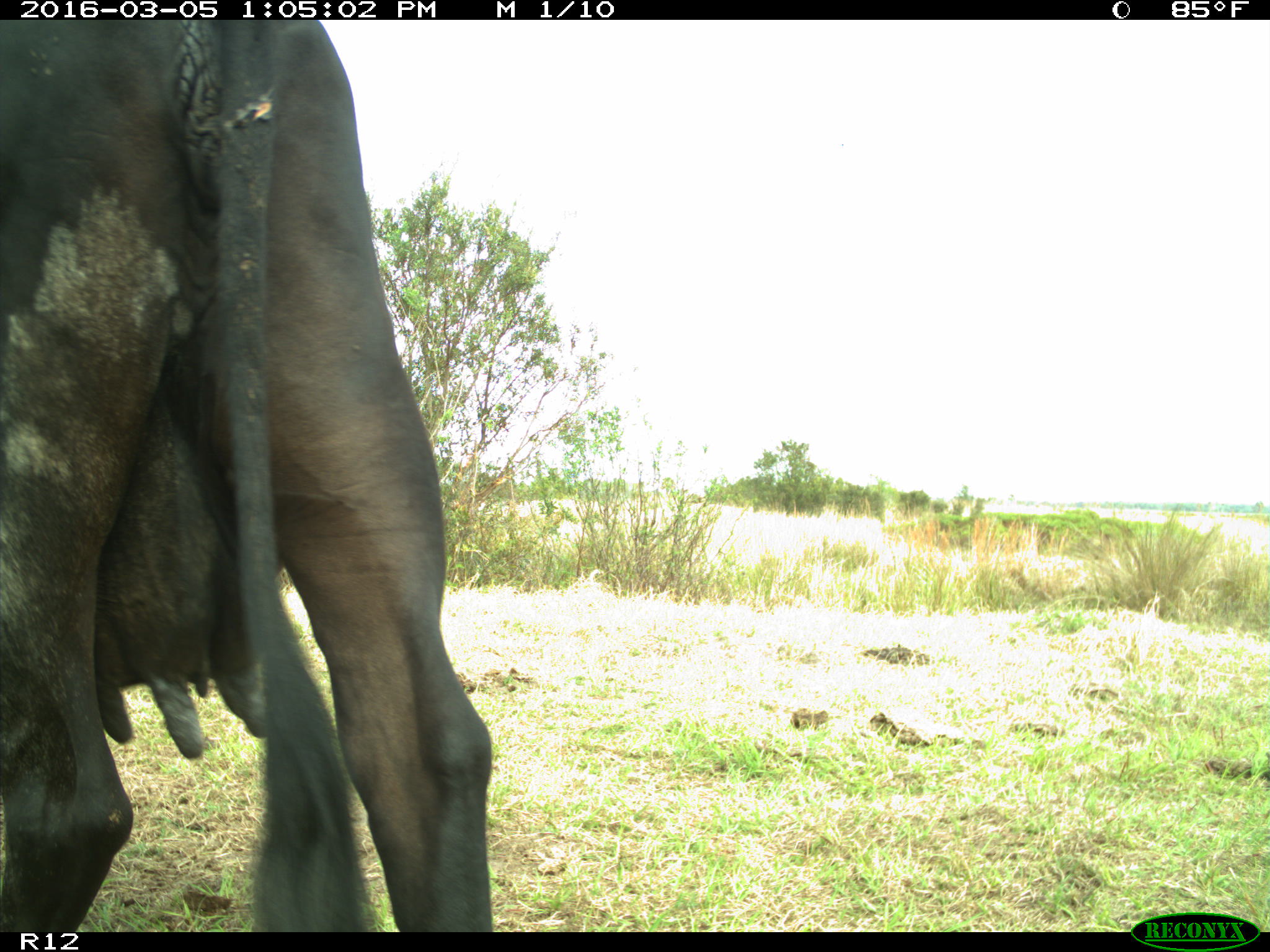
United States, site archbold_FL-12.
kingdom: Animalia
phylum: Chordata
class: Mammalia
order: Artiodactyla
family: Bovidae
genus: Bos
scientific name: Bos taurus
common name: domestic cow